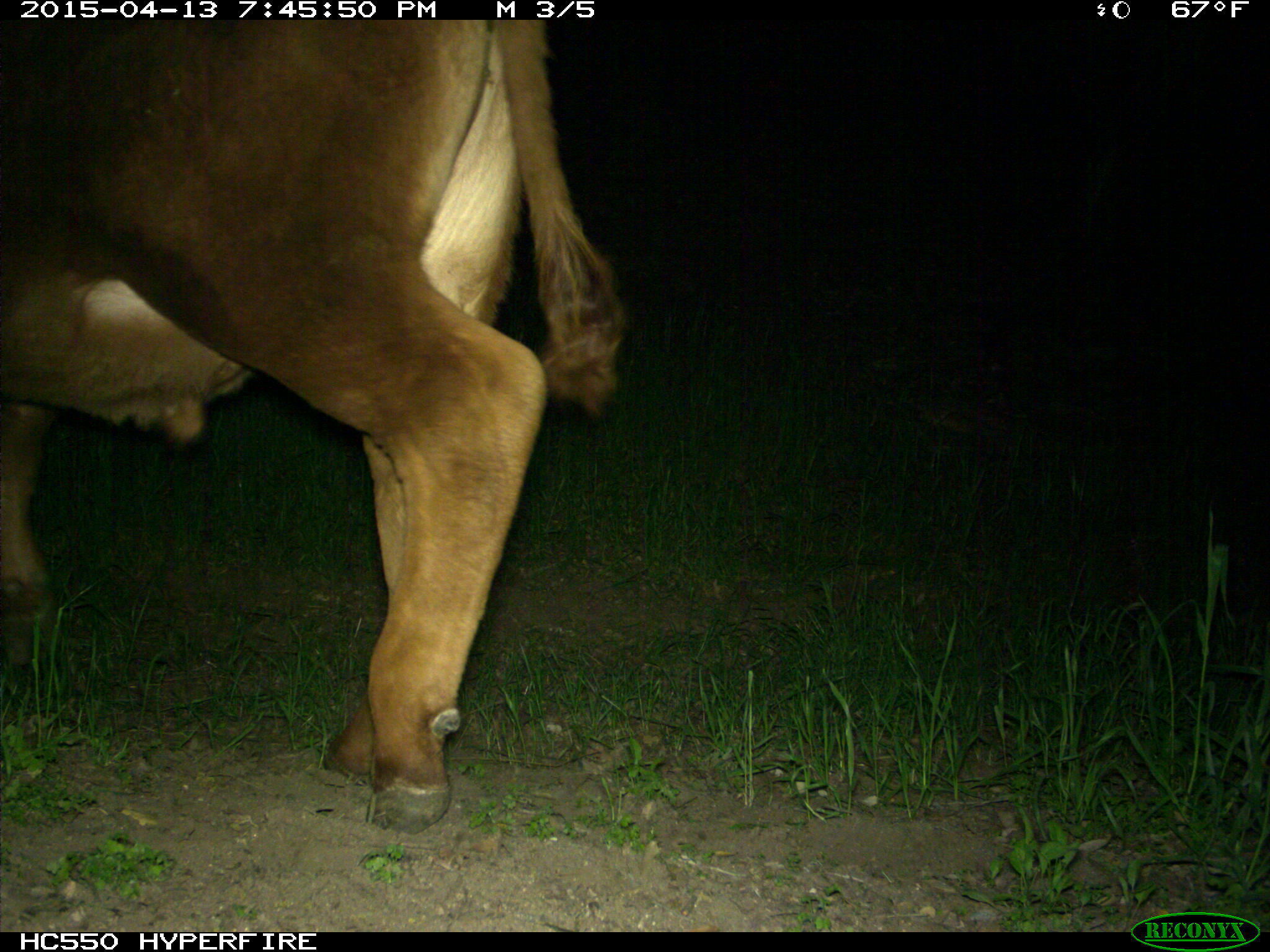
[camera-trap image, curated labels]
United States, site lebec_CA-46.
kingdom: Animalia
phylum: Chordata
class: Mammalia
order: Artiodactyla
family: Bovidae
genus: Bos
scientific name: Bos taurus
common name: domestic cow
Bos taurus (domestic cow).